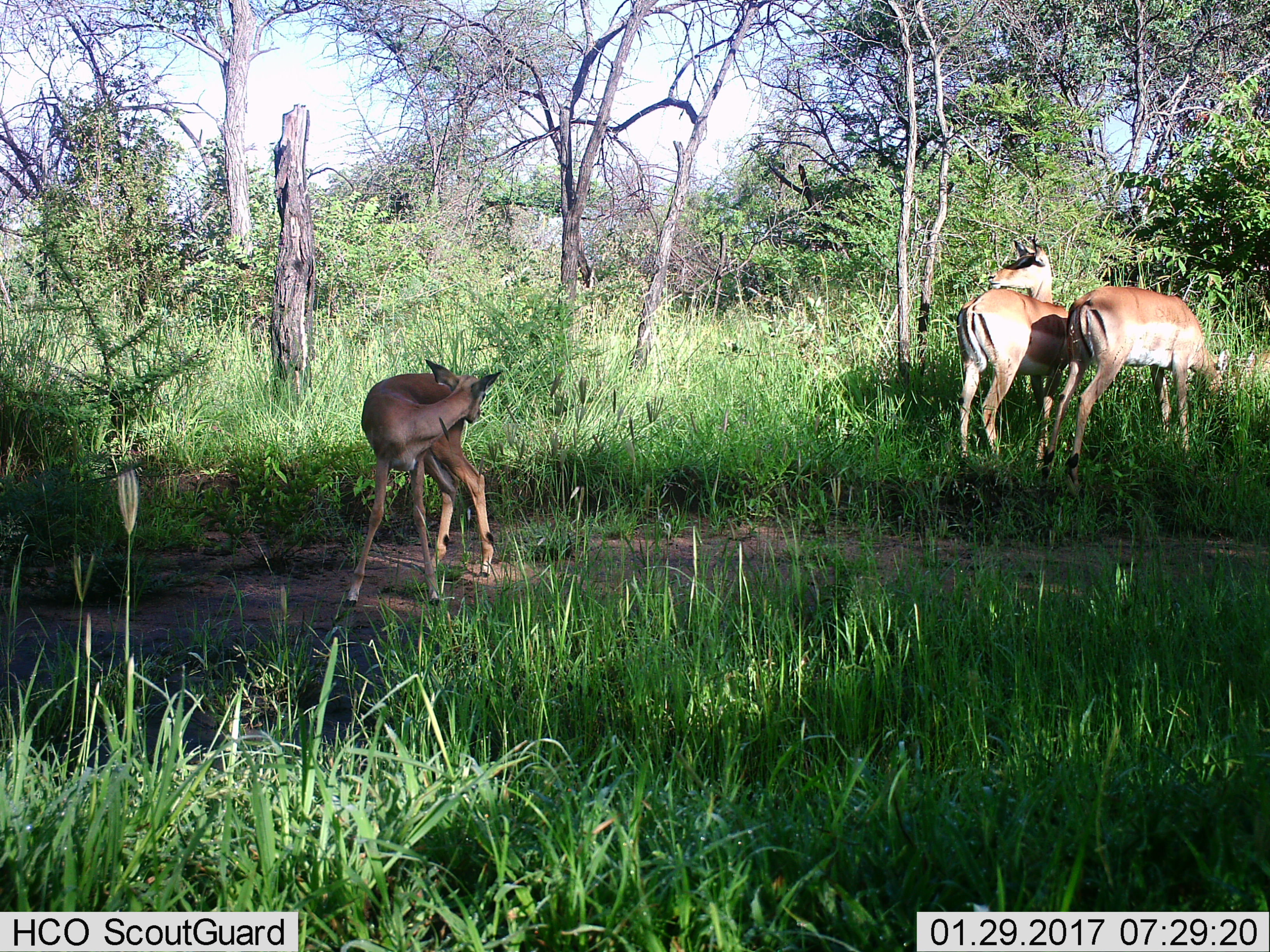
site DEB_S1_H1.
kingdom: Animalia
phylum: Chordata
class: Mammalia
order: Artiodactyla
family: Bovidae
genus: Aepyceros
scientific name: Aepyceros melampus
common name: impala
Impala (Aepyceros melampus), count 4. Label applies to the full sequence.